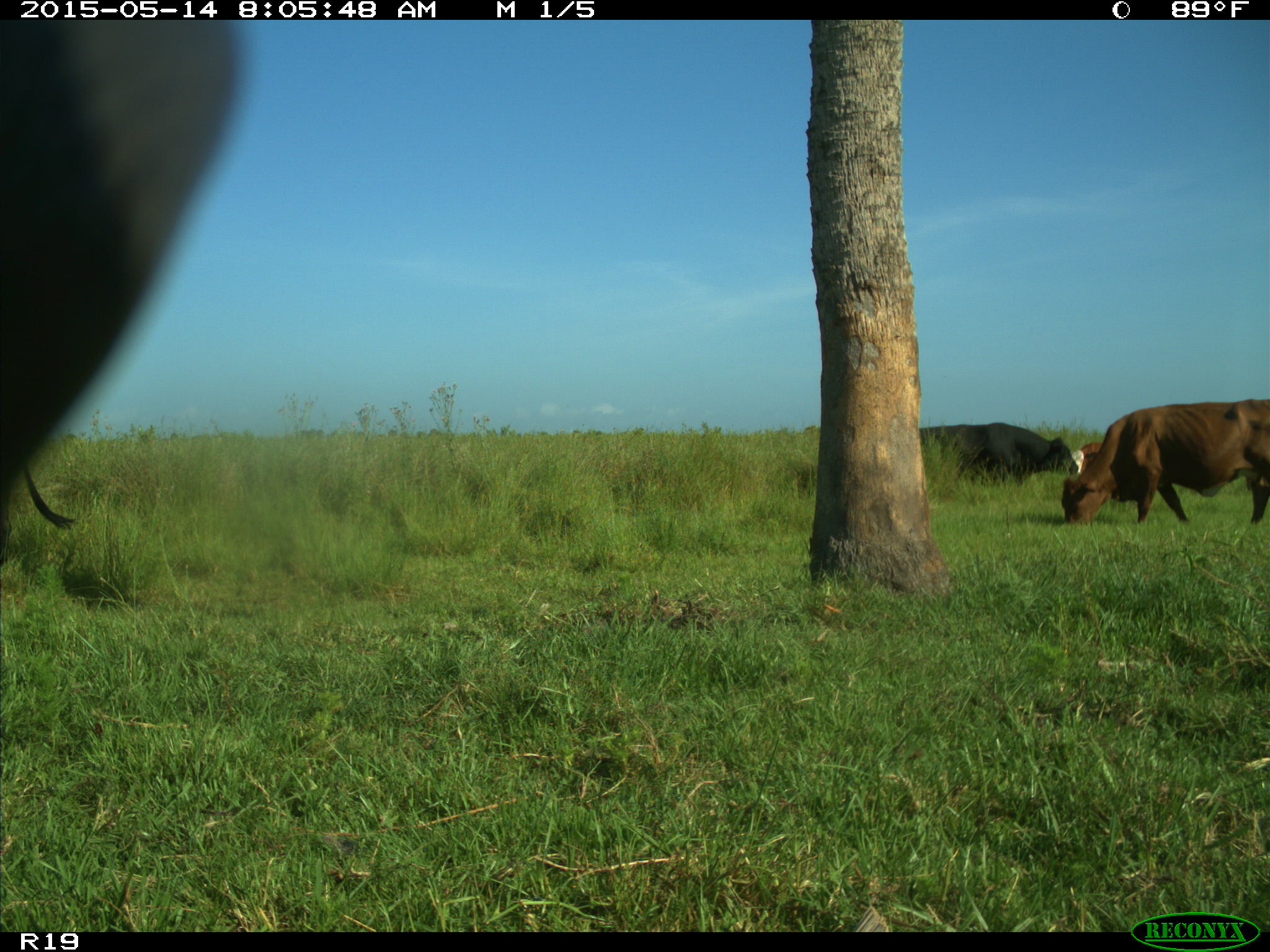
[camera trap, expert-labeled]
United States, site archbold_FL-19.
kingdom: Animalia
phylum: Chordata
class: Mammalia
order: Artiodactyla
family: Bovidae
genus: Bos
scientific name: Bos taurus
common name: domestic cow